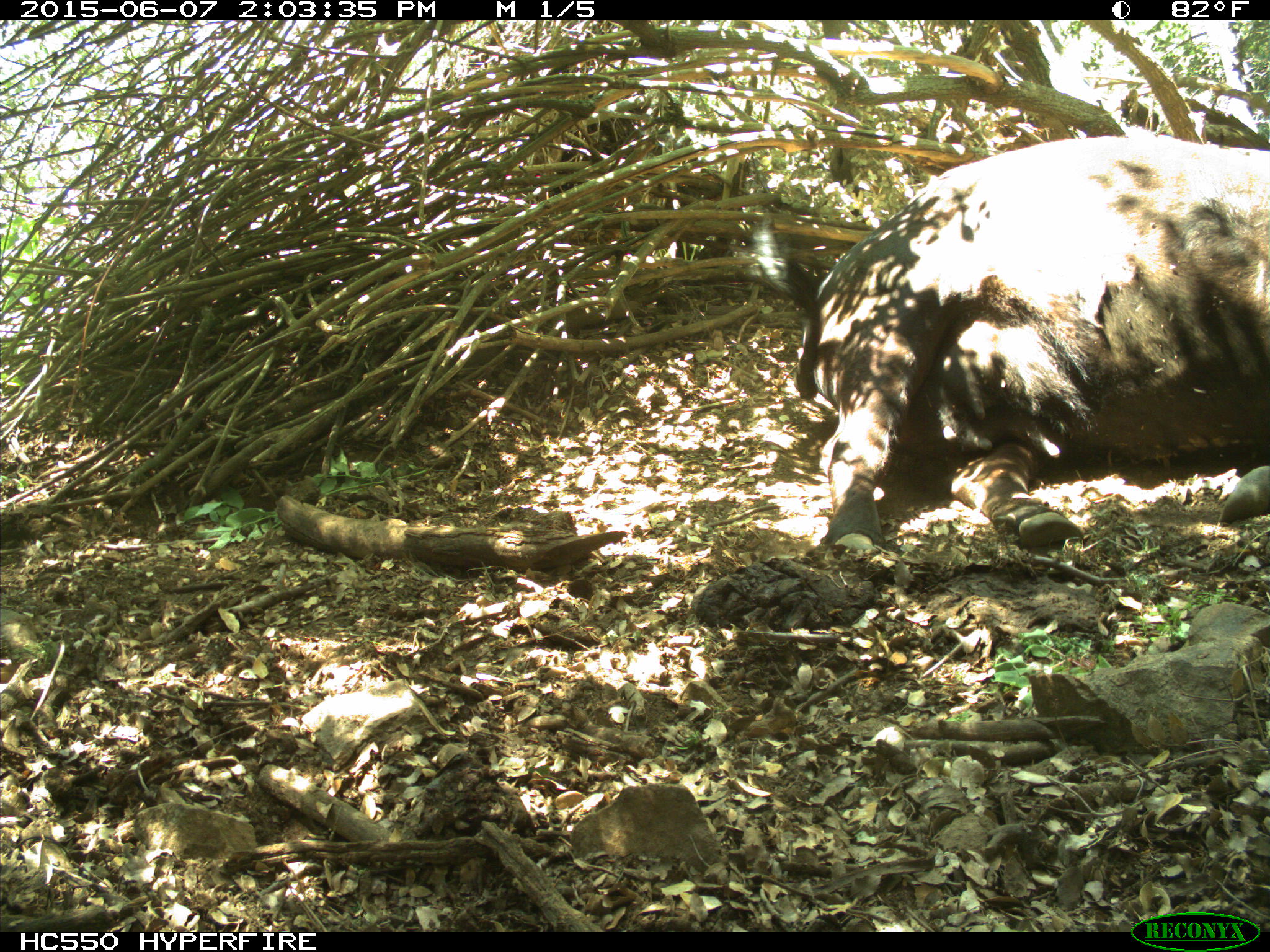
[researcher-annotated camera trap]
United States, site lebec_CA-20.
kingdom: Animalia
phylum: Chordata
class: Mammalia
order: Artiodactyla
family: Bovidae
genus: Bos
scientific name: Bos taurus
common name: domestic cow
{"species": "Bos taurus (domestic cow)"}